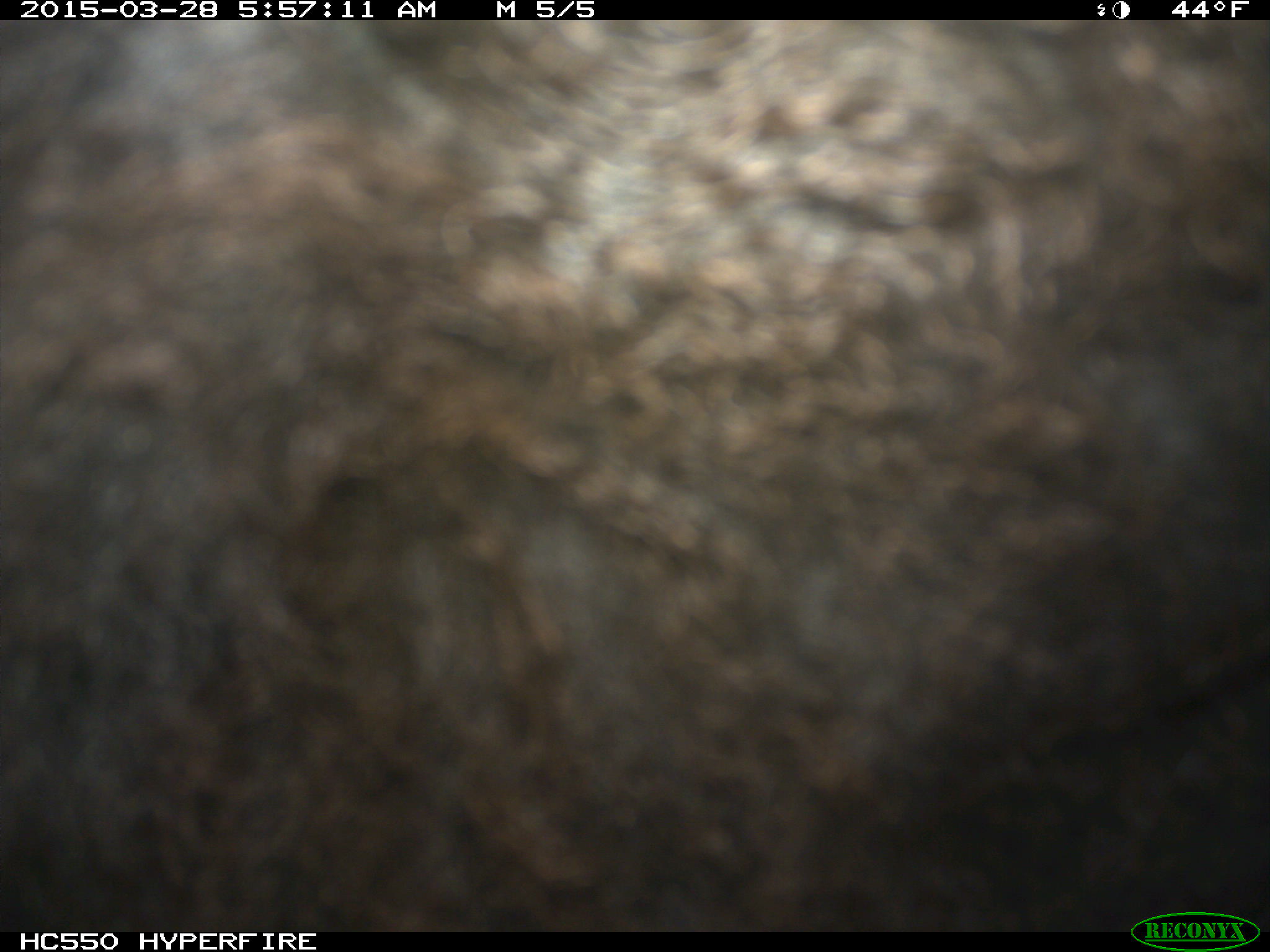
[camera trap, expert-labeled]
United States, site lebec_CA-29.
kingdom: Animalia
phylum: Chordata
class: Mammalia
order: Artiodactyla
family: Bovidae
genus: Bos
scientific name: Bos taurus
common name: domestic cow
Bos taurus (domestic cow).